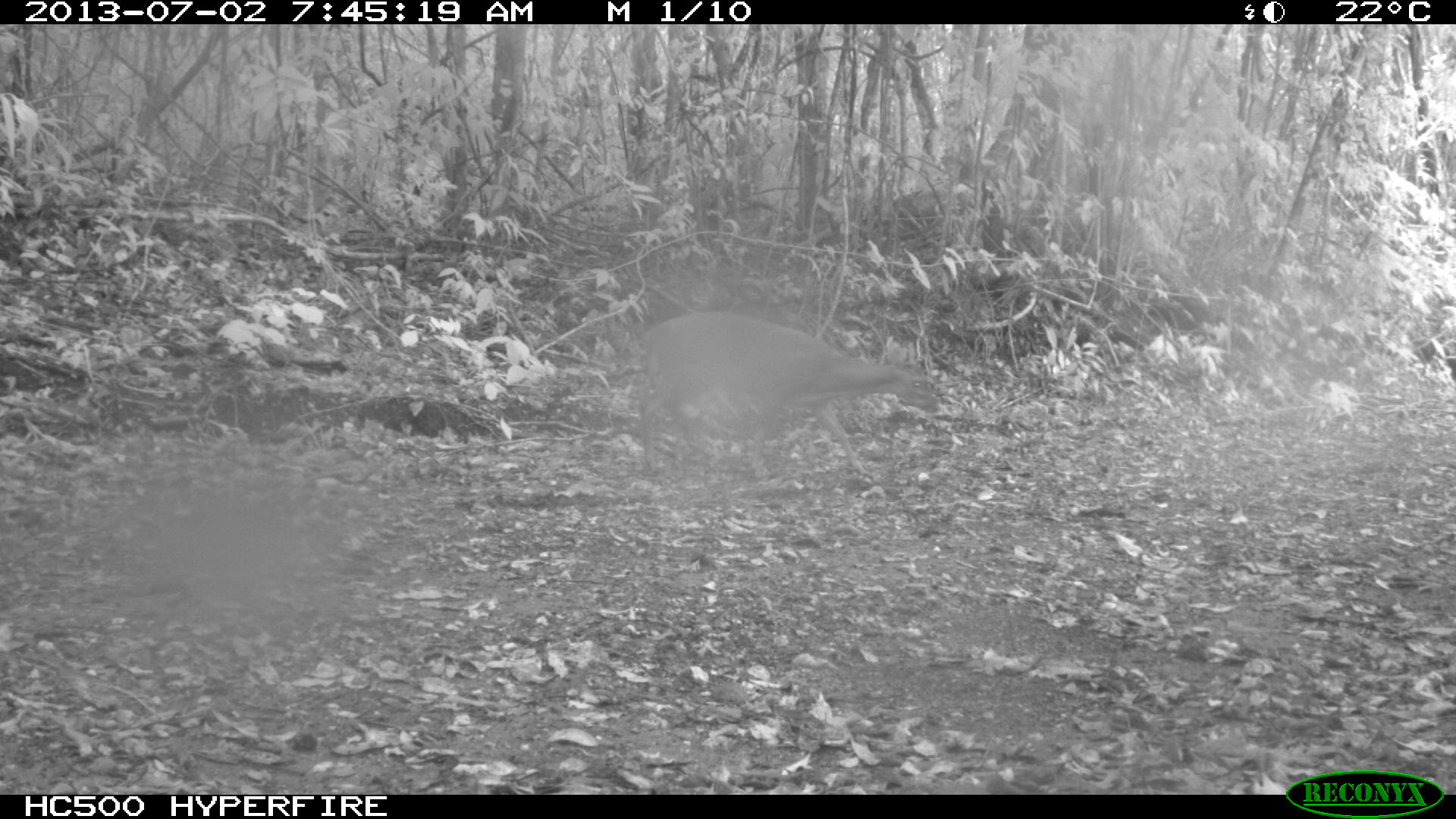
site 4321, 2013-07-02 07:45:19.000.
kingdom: Animalia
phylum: Chordata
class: Mammalia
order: Artiodactyla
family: Cervidae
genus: Mazama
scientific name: Mazama temama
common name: central american red brocket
Mazama temama (central american red brocket), count 1.